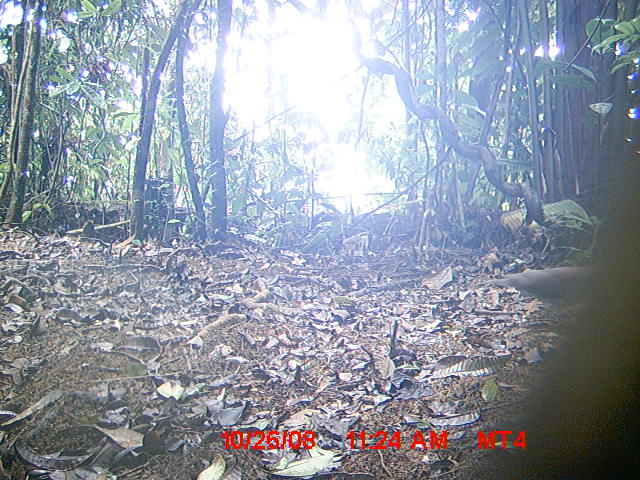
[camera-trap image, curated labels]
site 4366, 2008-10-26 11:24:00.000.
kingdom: Animalia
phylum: Chordata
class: Aves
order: Columbiformes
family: Columbidae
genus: Streptopelia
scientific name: Streptopelia picturata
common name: madagascar turtle-dove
Streptopelia picturata (madagascar turtle-dove), count 1.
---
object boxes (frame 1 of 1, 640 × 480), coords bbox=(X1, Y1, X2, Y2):
streptopelia picturata: bbox=(489, 265, 588, 308)